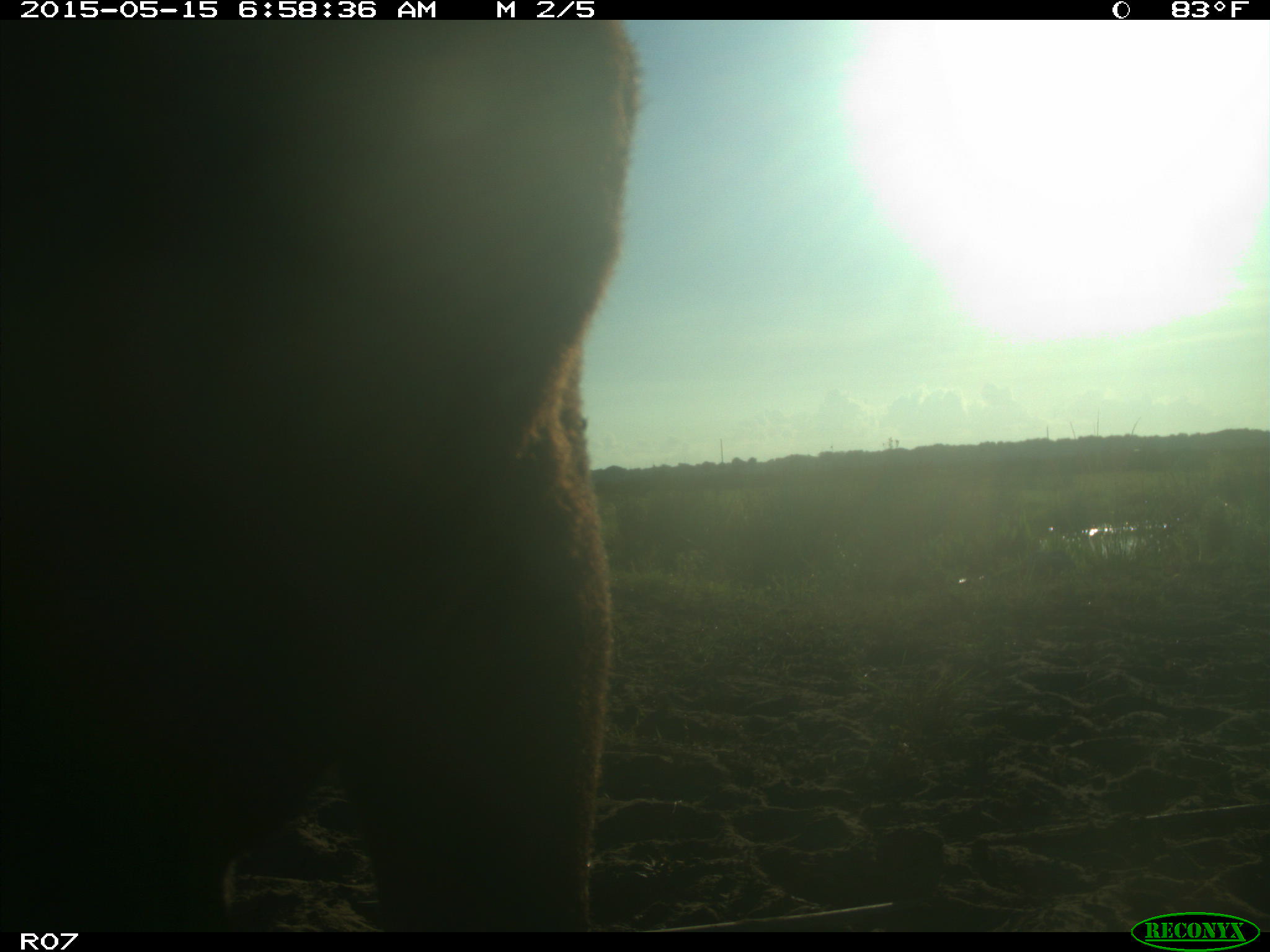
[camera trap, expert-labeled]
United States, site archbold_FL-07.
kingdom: Animalia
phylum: Chordata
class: Mammalia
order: Artiodactyla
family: Bovidae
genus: Bos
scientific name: Bos taurus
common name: domestic cow